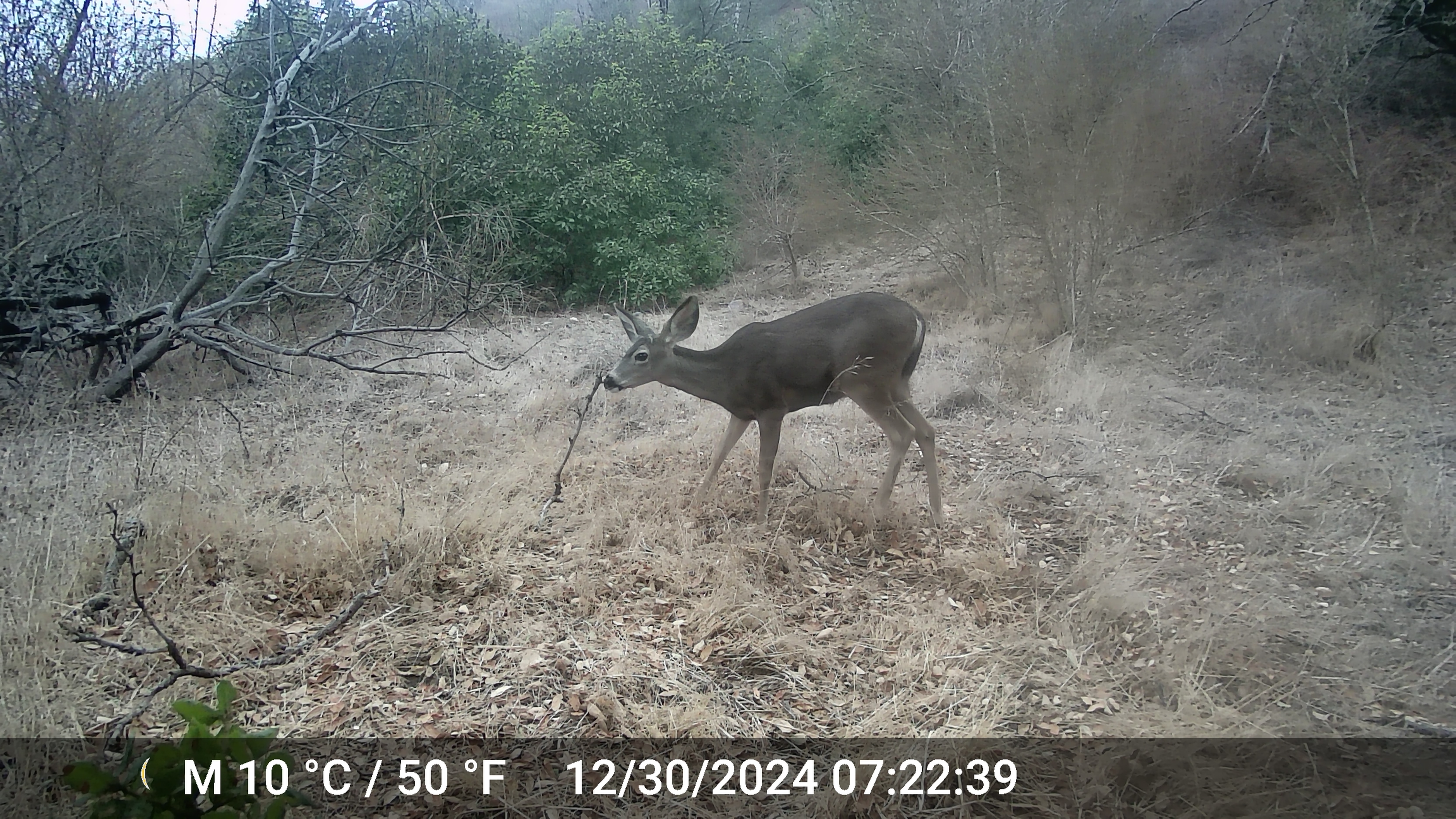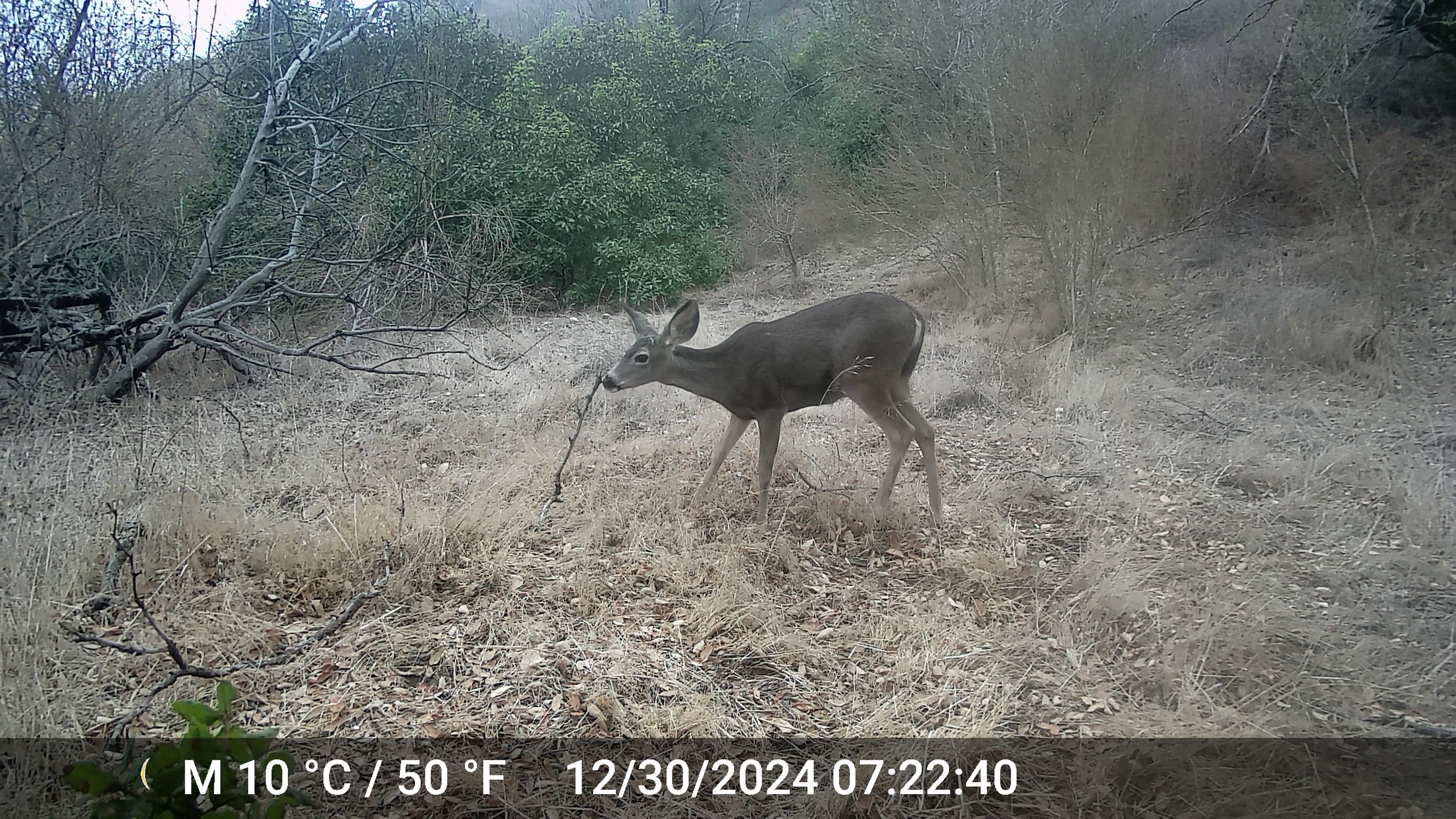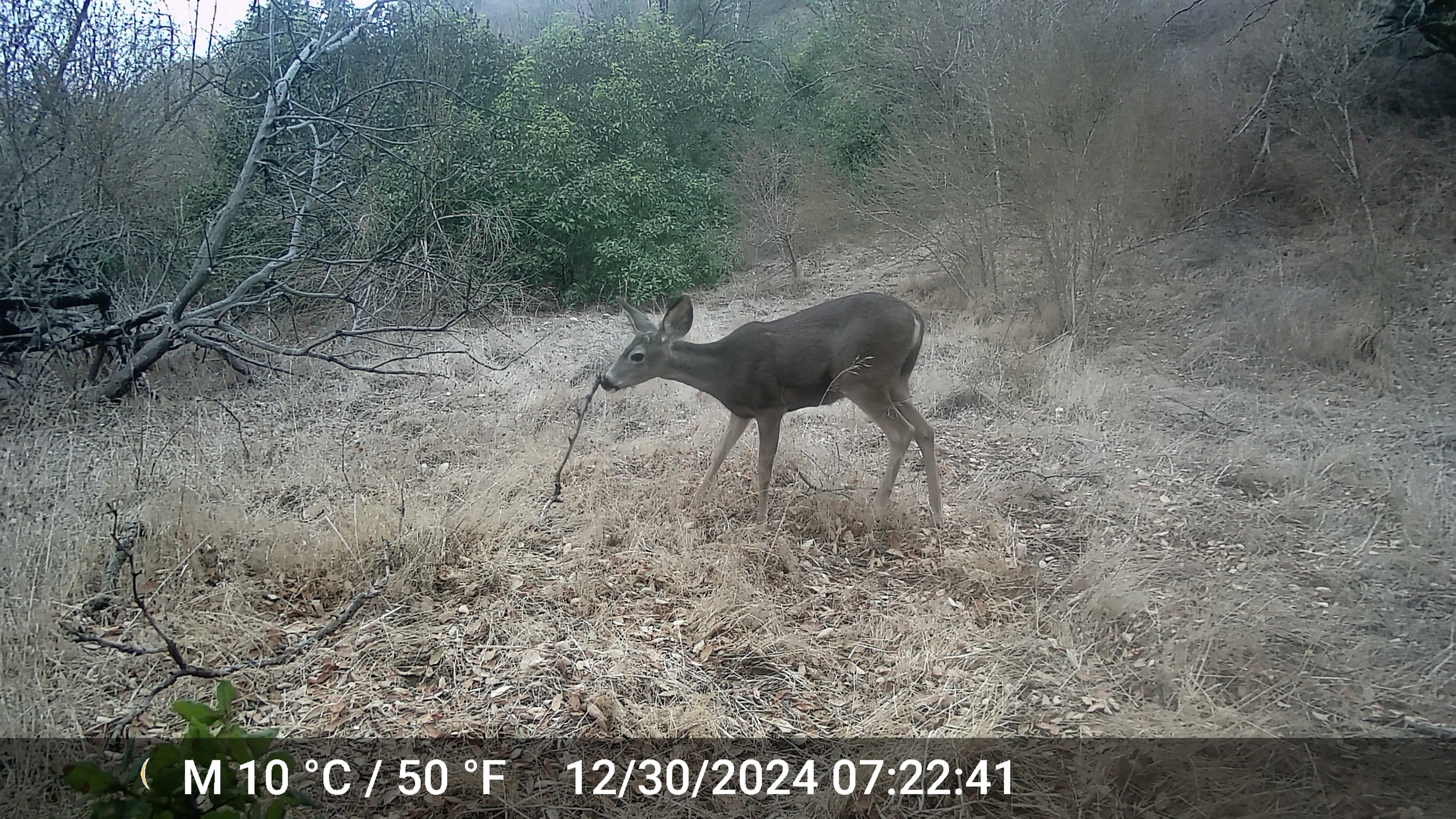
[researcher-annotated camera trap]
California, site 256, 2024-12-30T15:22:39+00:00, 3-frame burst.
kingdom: Animalia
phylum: Chordata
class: Mammalia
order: Artiodactyla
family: Cervidae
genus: Odocoileus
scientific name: Odocoileus hemionus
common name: mule deer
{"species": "mule deer (Odocoileus hemionus)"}